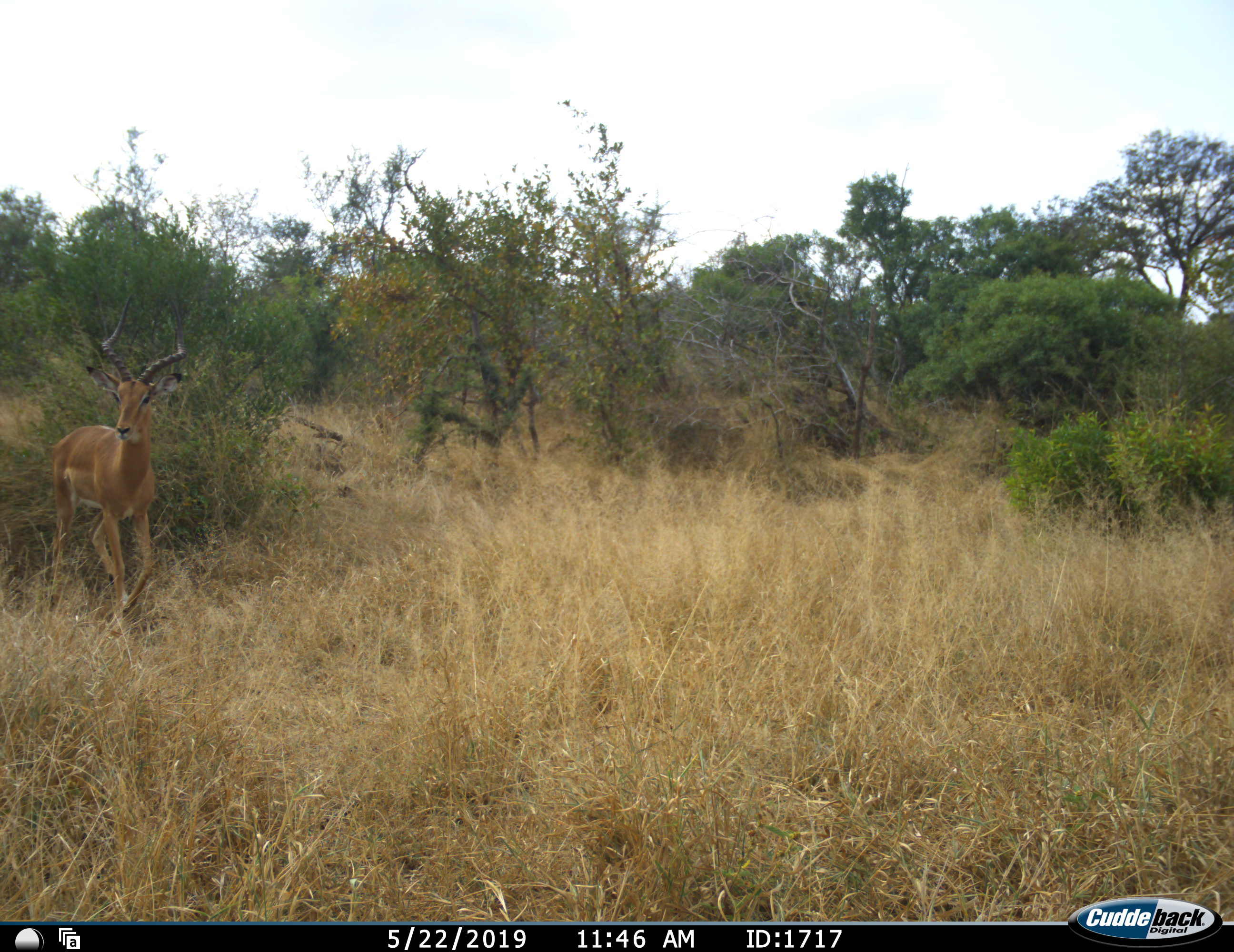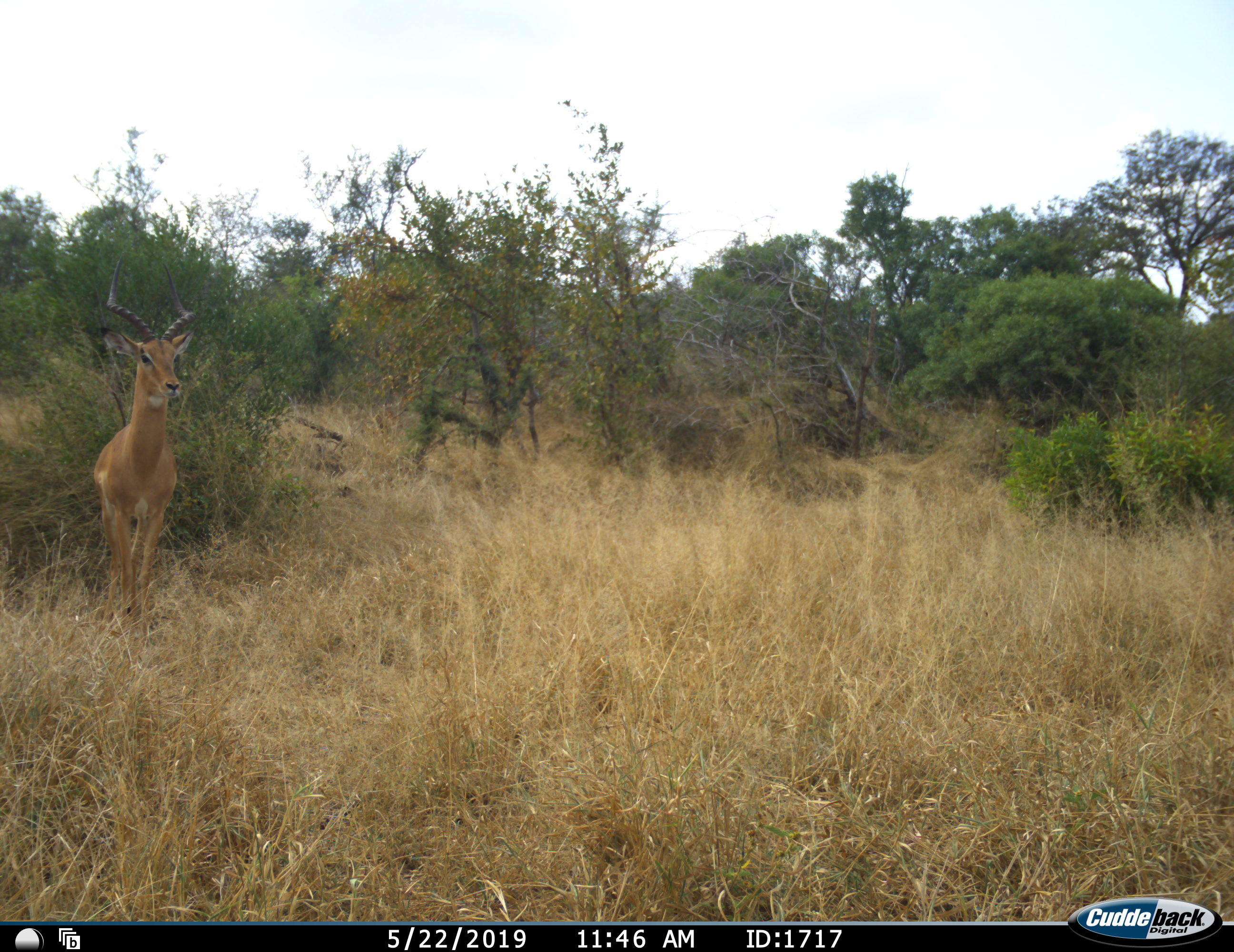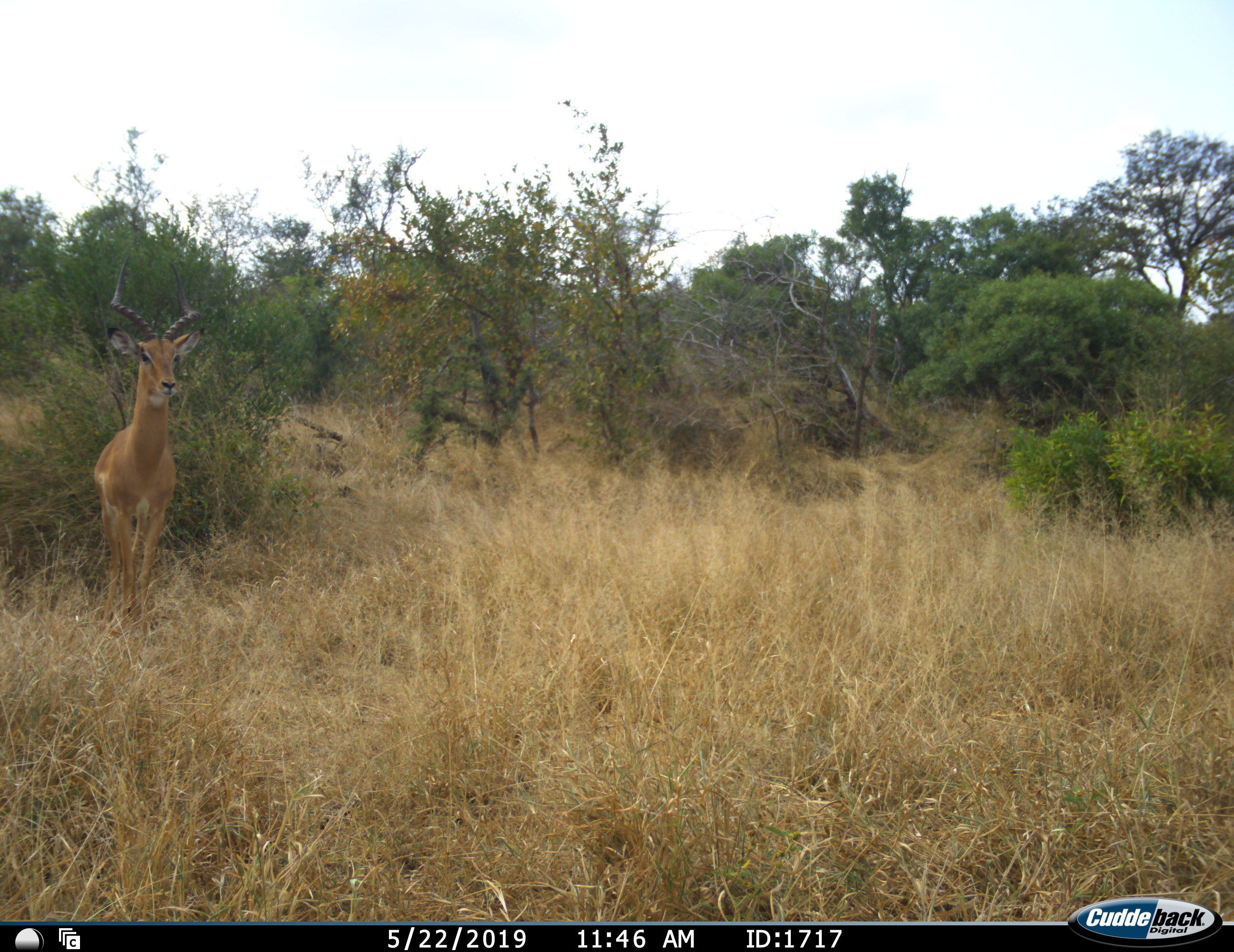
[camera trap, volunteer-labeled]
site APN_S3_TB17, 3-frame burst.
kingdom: Animalia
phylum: Chordata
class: Mammalia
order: Artiodactyla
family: Bovidae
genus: Aepyceros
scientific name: Aepyceros melampus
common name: impala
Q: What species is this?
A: Impala (Aepyceros melampus).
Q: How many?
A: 1.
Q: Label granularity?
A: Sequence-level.